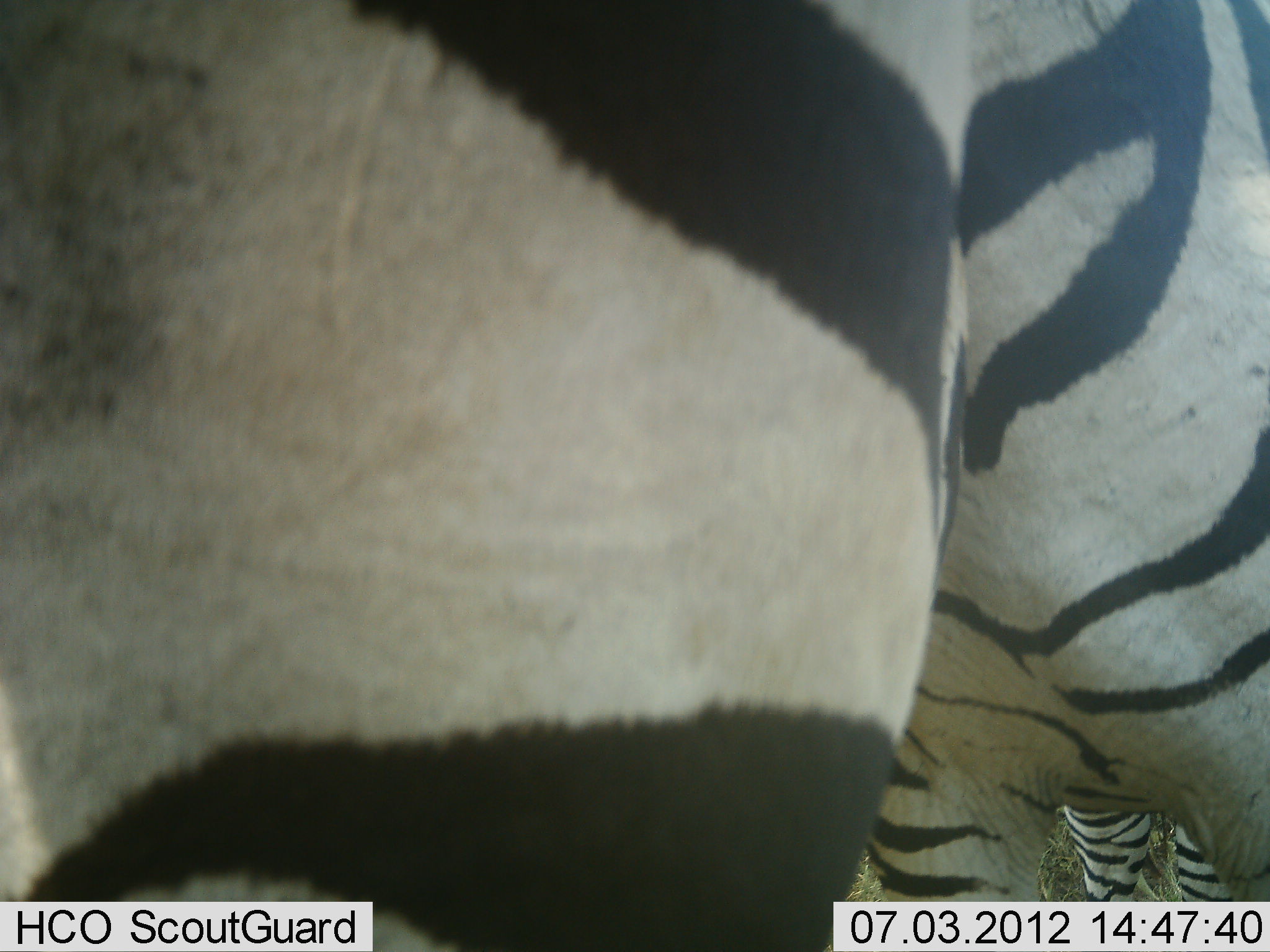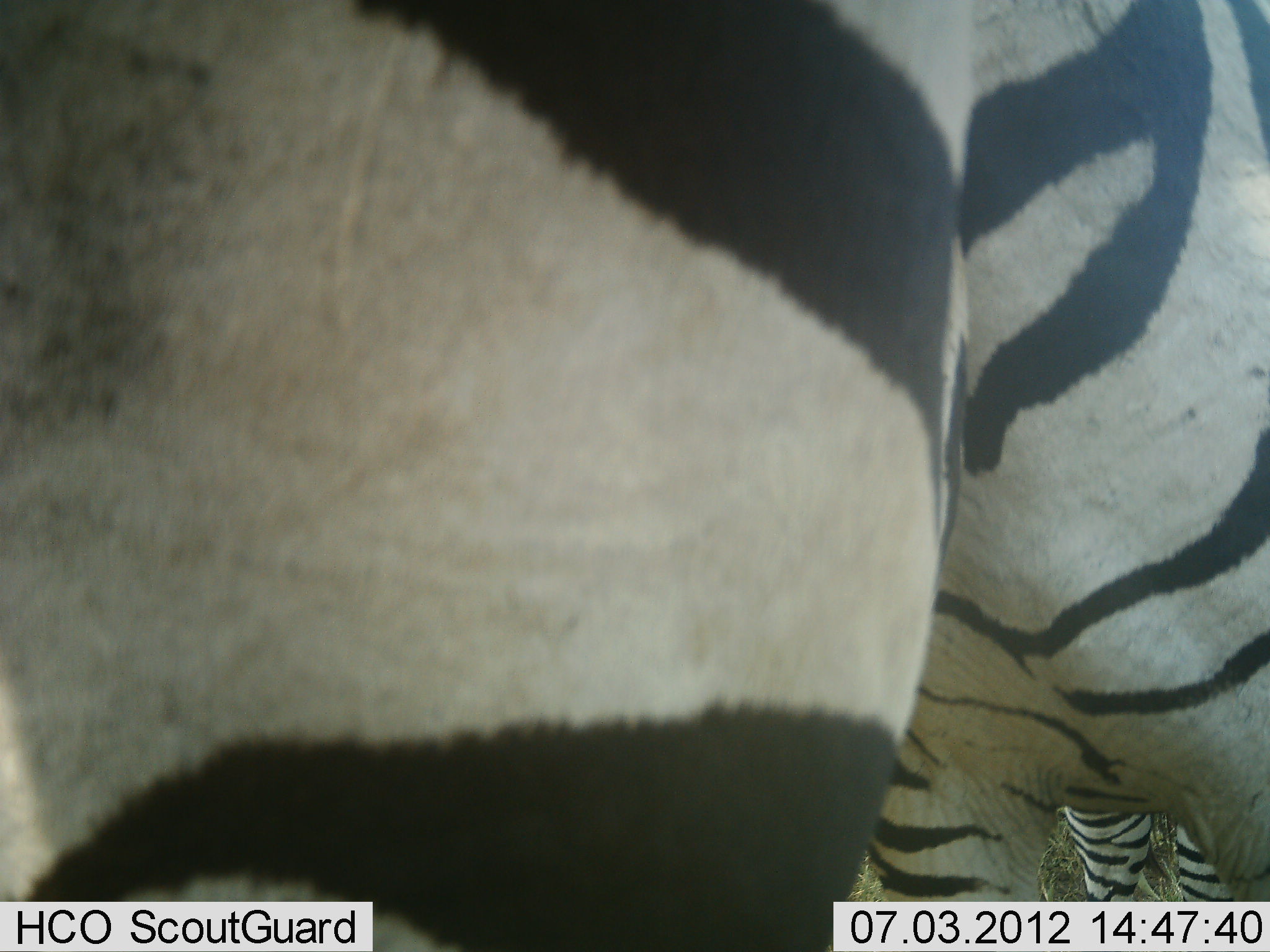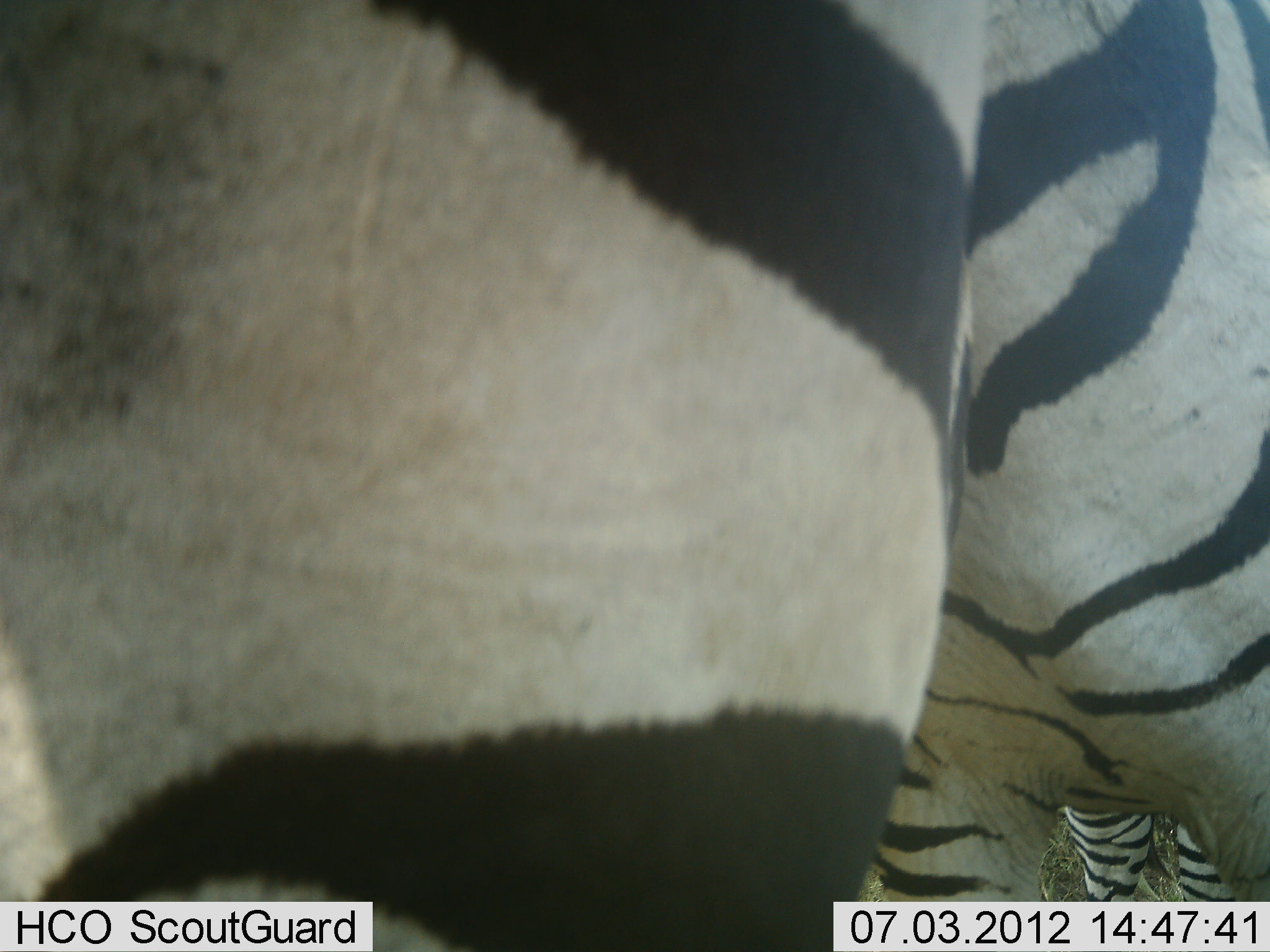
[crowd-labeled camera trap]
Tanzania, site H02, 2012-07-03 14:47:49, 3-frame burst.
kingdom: Animalia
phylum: Chordata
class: Mammalia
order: Perissodactyla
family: Equidae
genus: Equus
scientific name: Equus quagga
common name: plains zebra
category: zebra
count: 2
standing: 100%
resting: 0%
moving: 0%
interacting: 0%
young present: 0%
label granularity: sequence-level